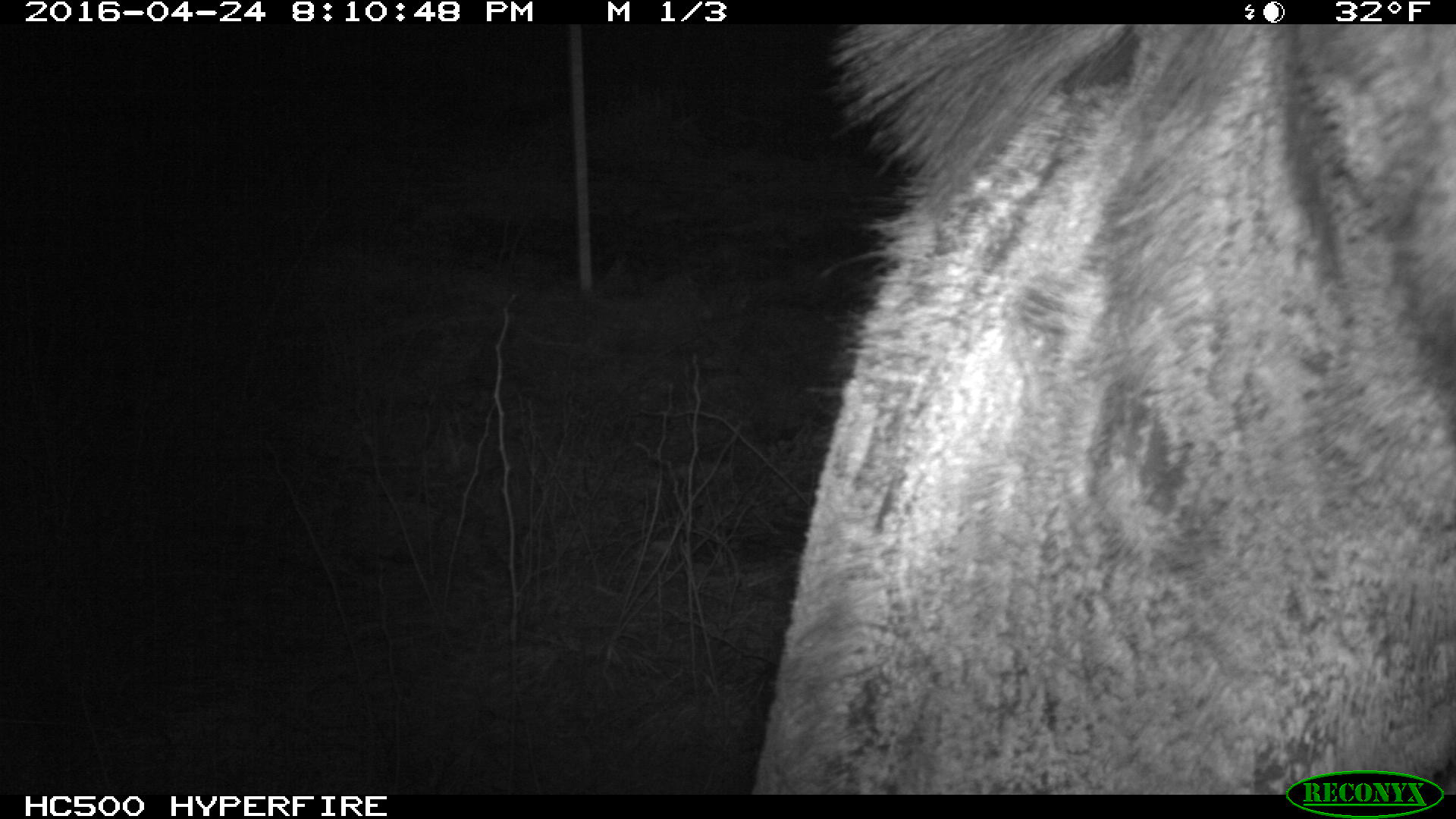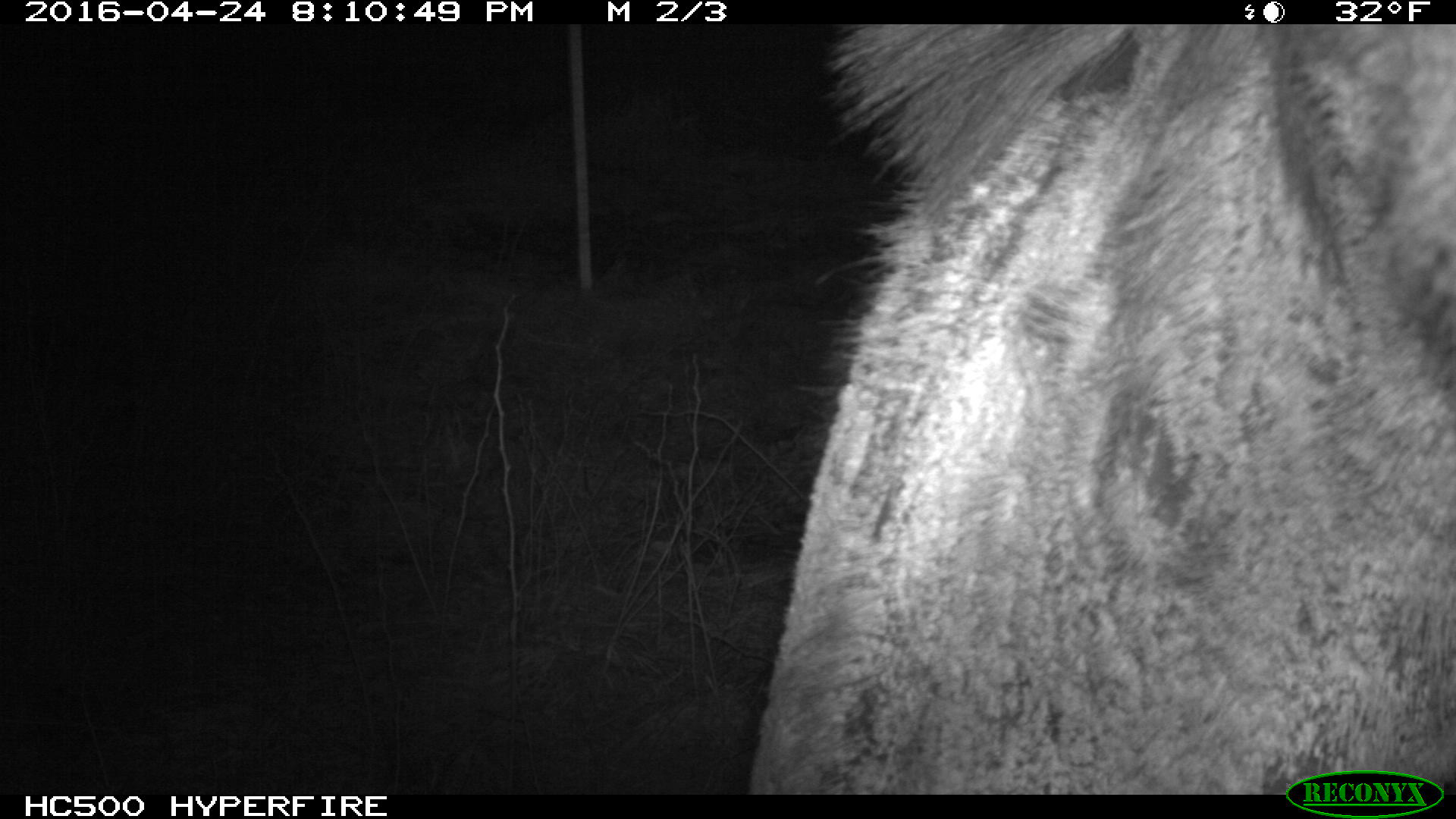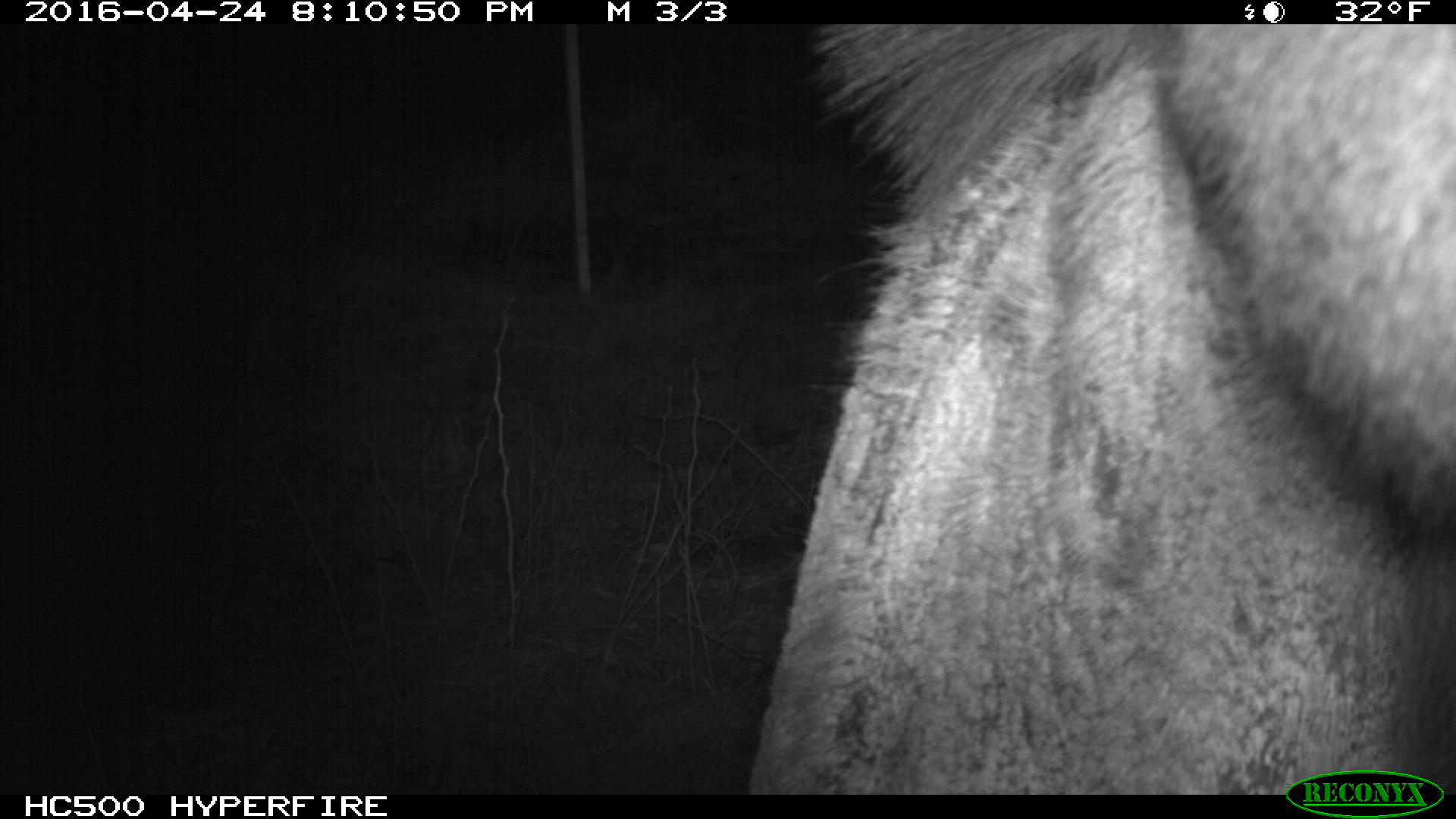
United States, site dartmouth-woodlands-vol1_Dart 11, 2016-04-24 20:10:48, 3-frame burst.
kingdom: Animalia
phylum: Chordata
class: Mammalia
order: Artiodactyla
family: Cervidae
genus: Alces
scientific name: Alces alces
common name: moose